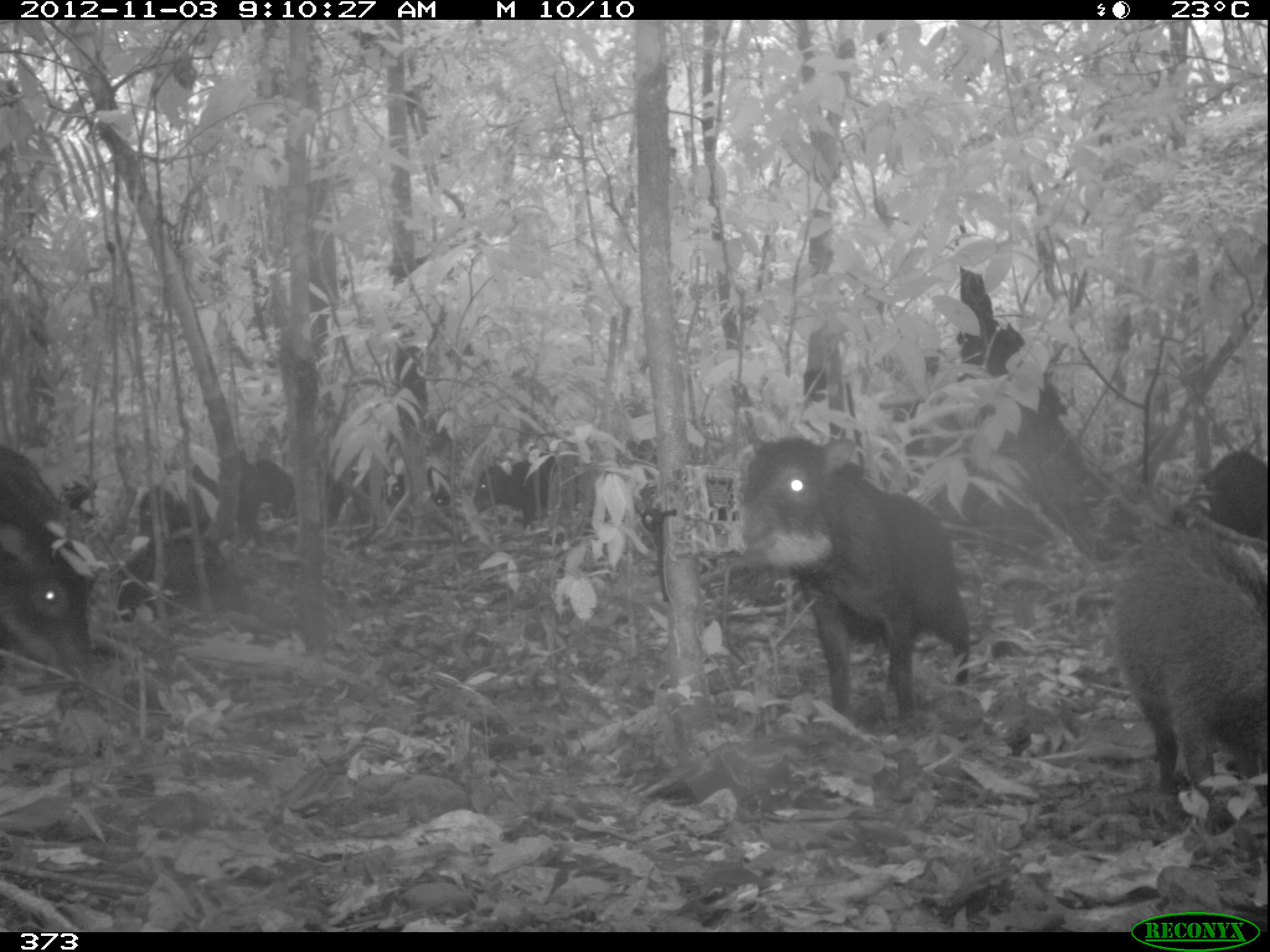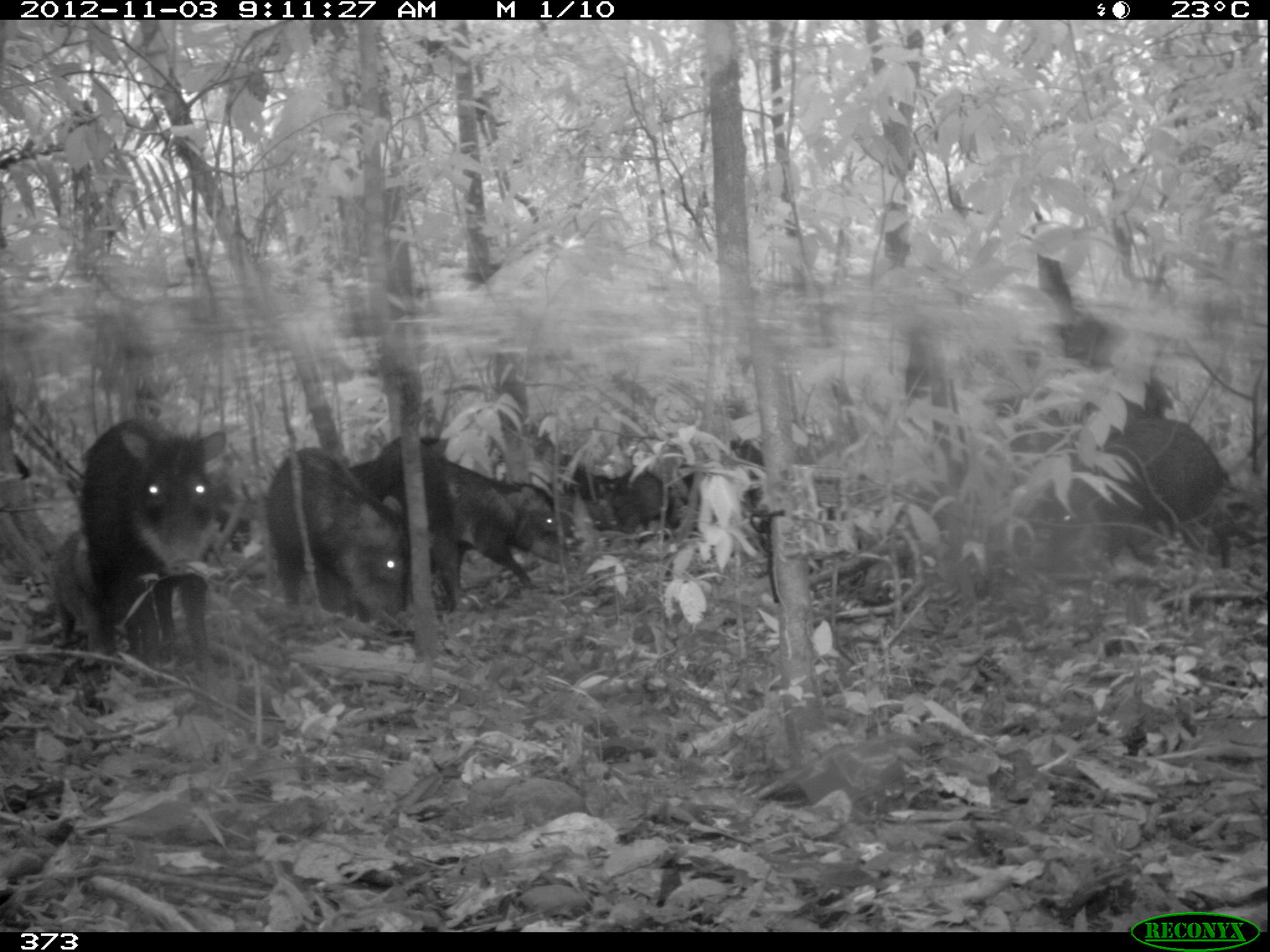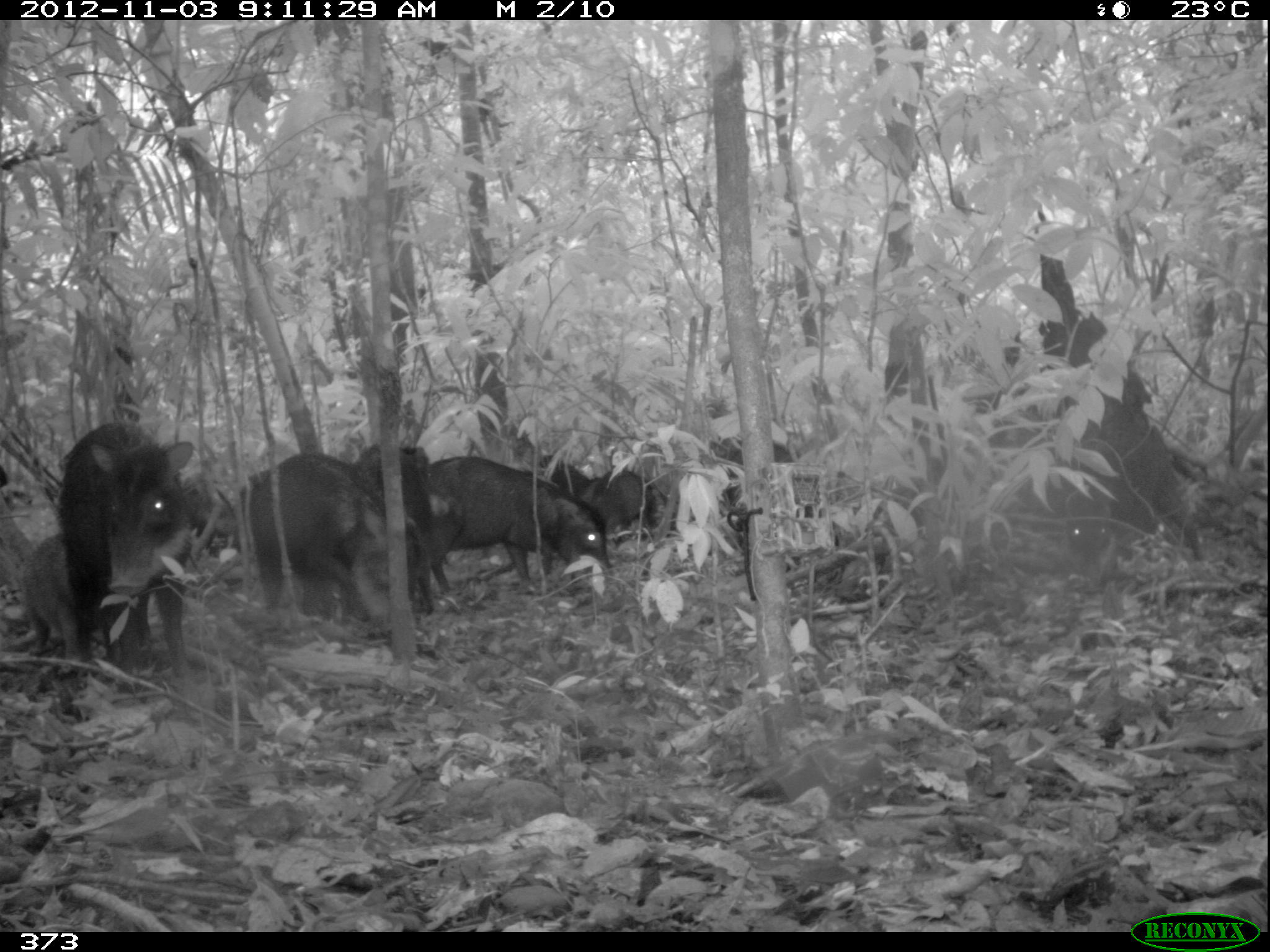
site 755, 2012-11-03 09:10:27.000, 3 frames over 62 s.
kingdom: Animalia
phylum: Chordata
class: Mammalia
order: Artiodactyla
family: Tayassuidae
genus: Tayassu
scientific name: Tayassu pecari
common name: white-lipped peccary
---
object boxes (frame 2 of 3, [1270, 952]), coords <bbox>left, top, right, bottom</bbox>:
tayassu pecari: <bbox>74, 417, 236, 672</bbox>; <bbox>51, 512, 253, 663</bbox>; <bbox>348, 460, 538, 610</bbox>; <bbox>268, 448, 404, 630</bbox>; <bbox>1084, 410, 1231, 557</bbox>; <bbox>372, 434, 464, 607</bbox>; <bbox>482, 473, 577, 571</bbox>; <bbox>610, 466, 669, 532</bbox>